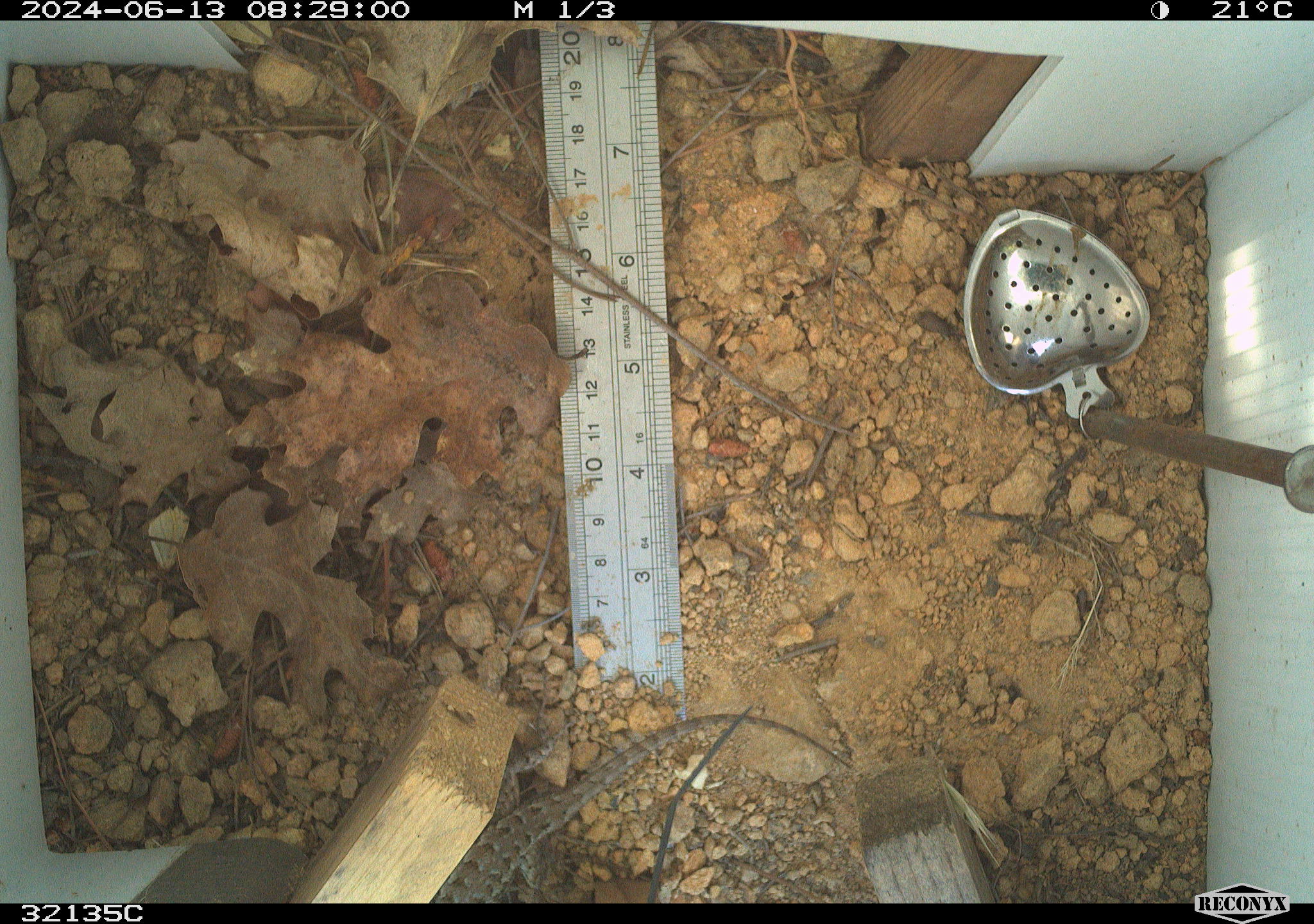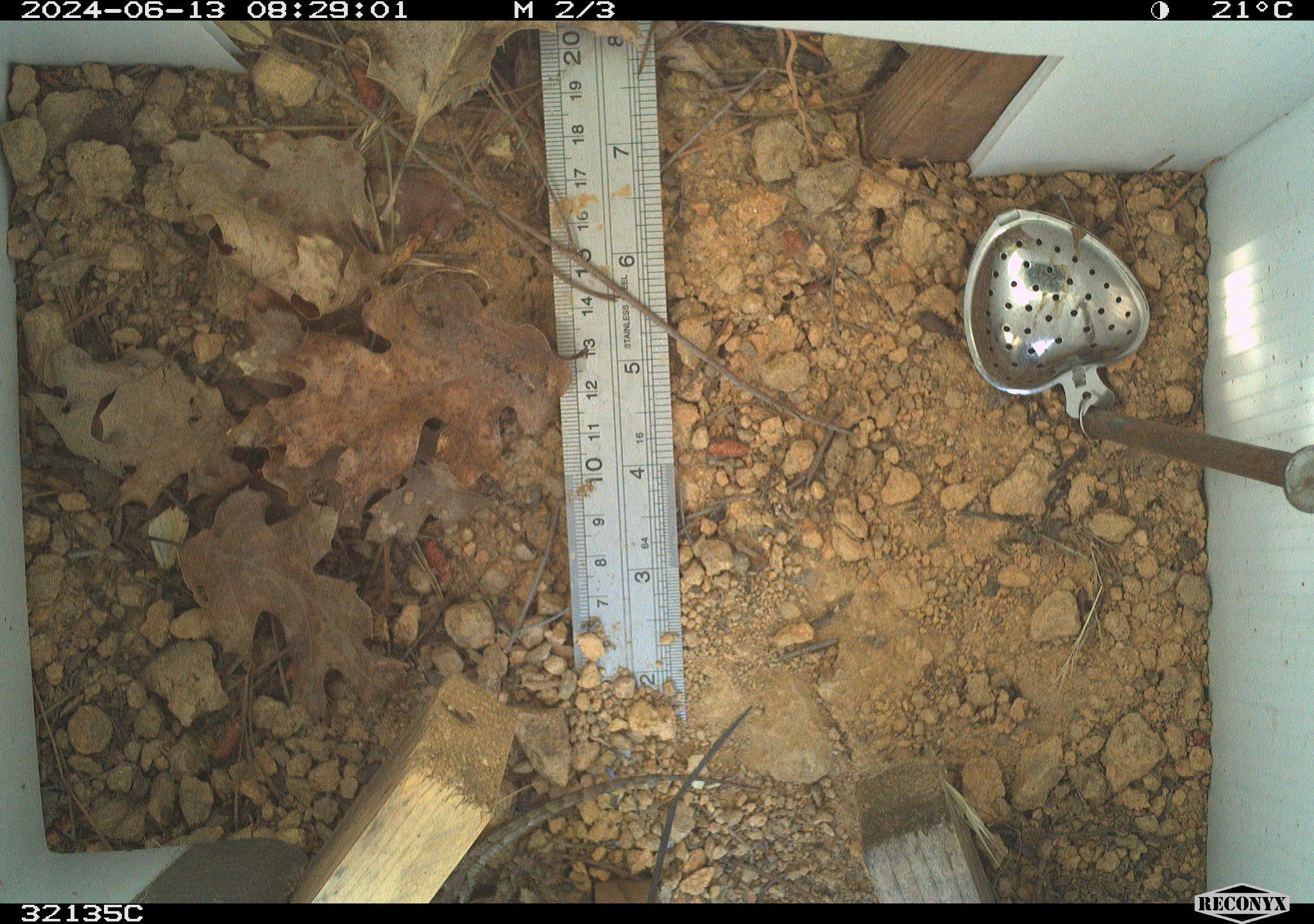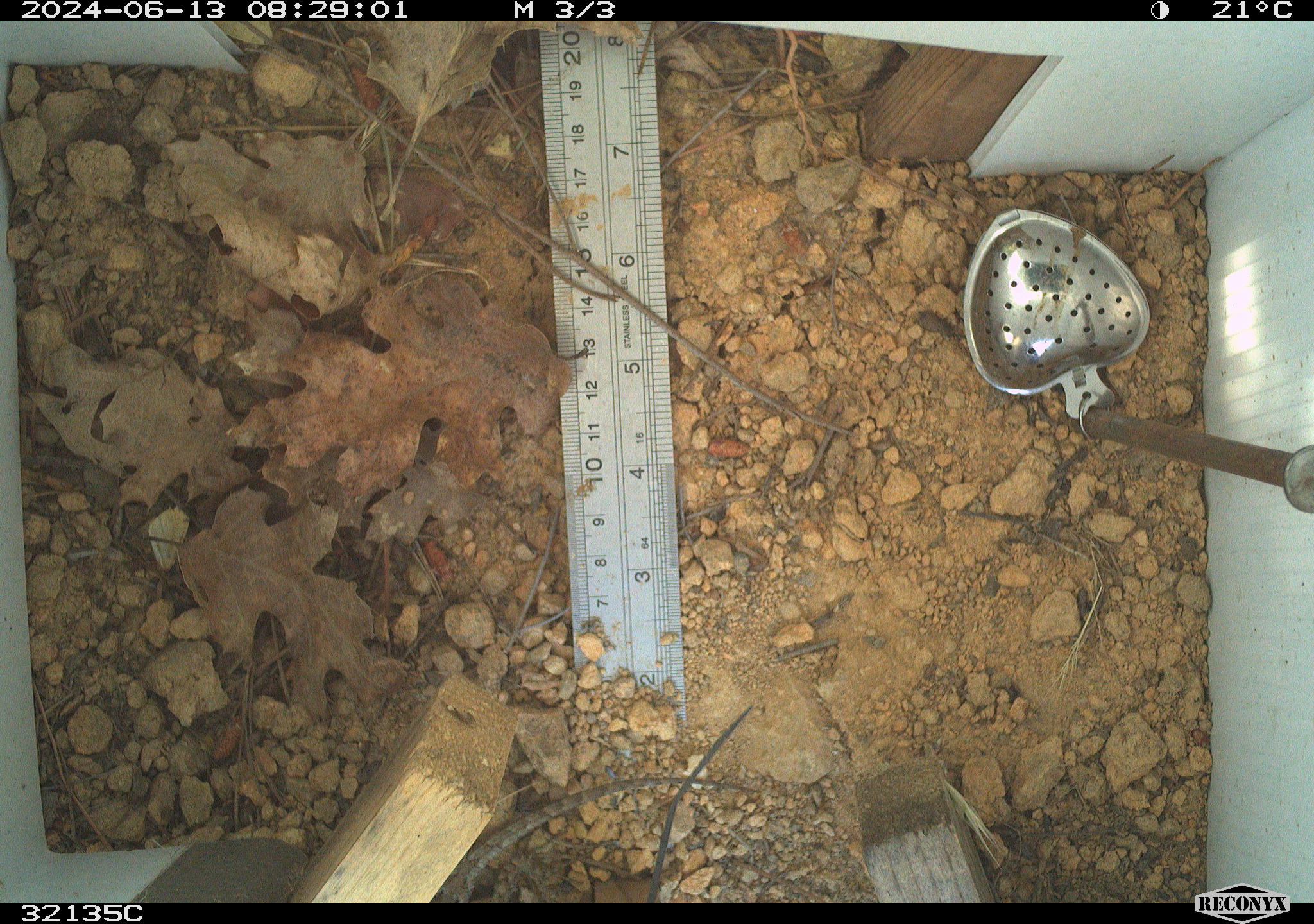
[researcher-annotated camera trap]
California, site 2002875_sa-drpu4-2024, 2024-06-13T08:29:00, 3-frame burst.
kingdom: Animalia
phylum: Chordata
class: Reptilia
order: Squamata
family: Phrynosomatidae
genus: Sceloporus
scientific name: Sceloporus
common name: spiny lizards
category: sceloporus species